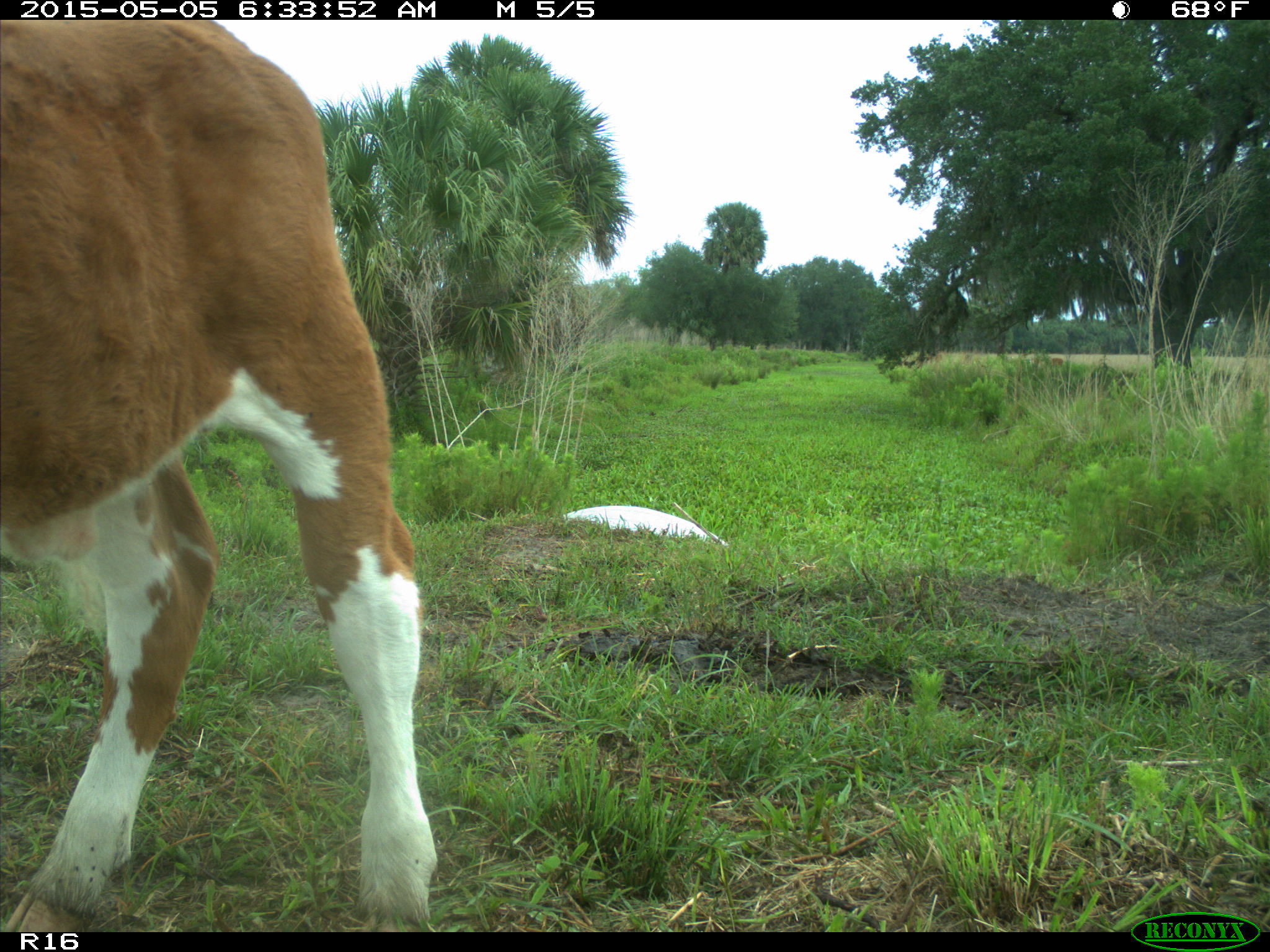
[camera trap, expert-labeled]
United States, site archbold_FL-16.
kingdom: Animalia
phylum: Chordata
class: Mammalia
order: Artiodactyla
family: Bovidae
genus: Bos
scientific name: Bos taurus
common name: domestic cow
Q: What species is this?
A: Bos taurus (domestic cow).